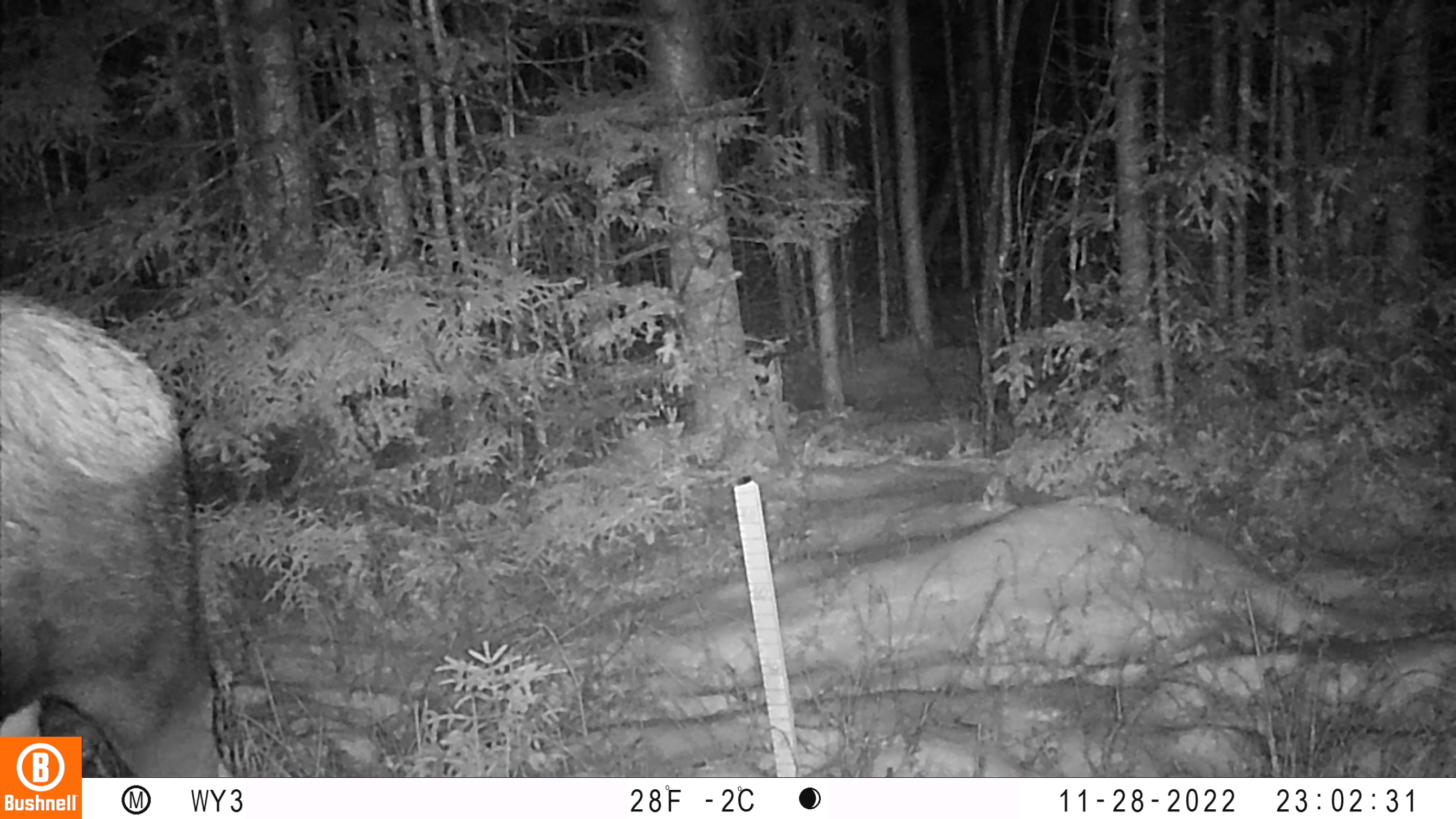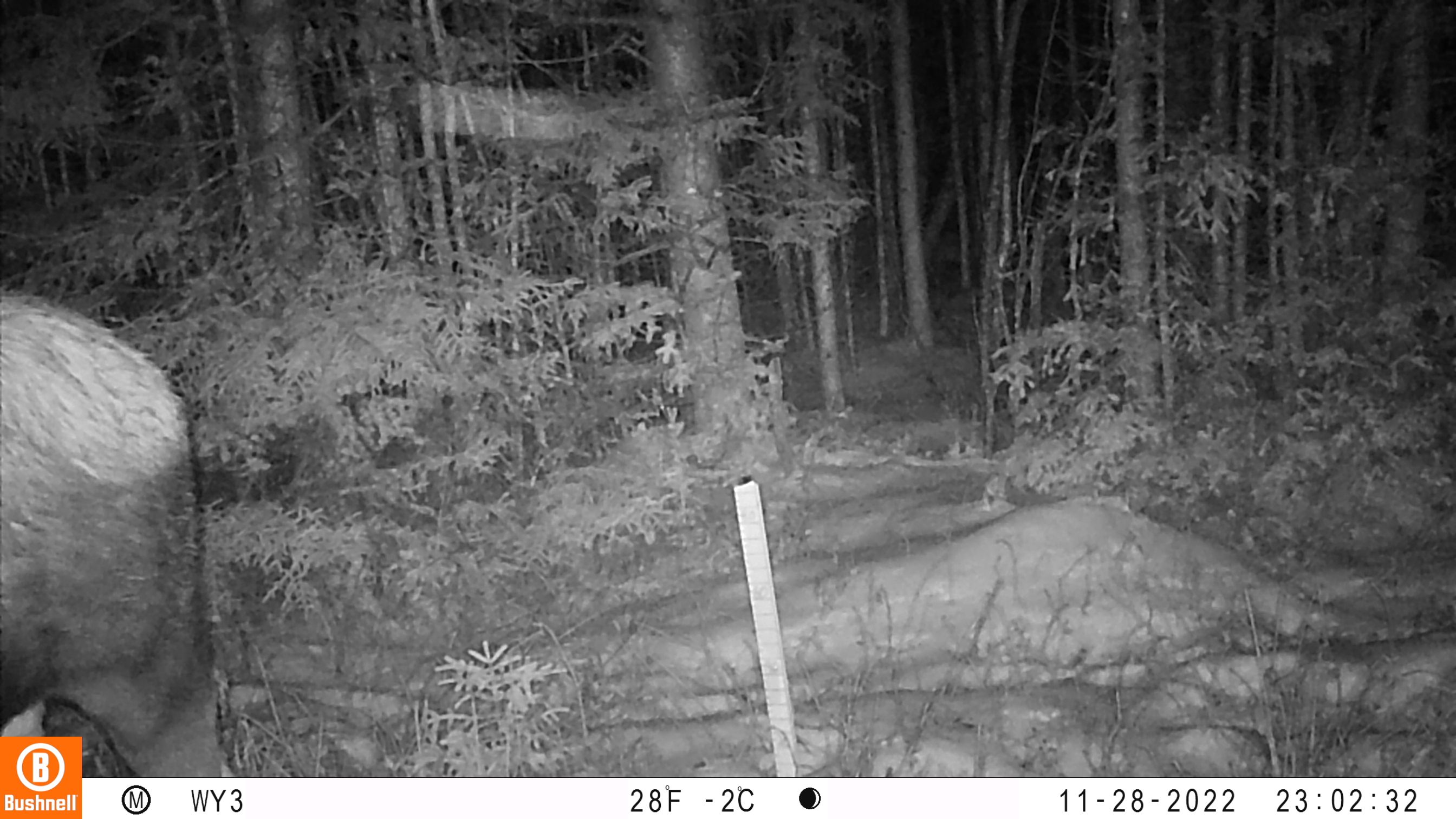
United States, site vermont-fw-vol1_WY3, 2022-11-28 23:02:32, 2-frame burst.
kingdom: Animalia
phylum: Chordata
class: Mammalia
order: Artiodactyla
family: Cervidae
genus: Alces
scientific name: Alces alces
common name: moose